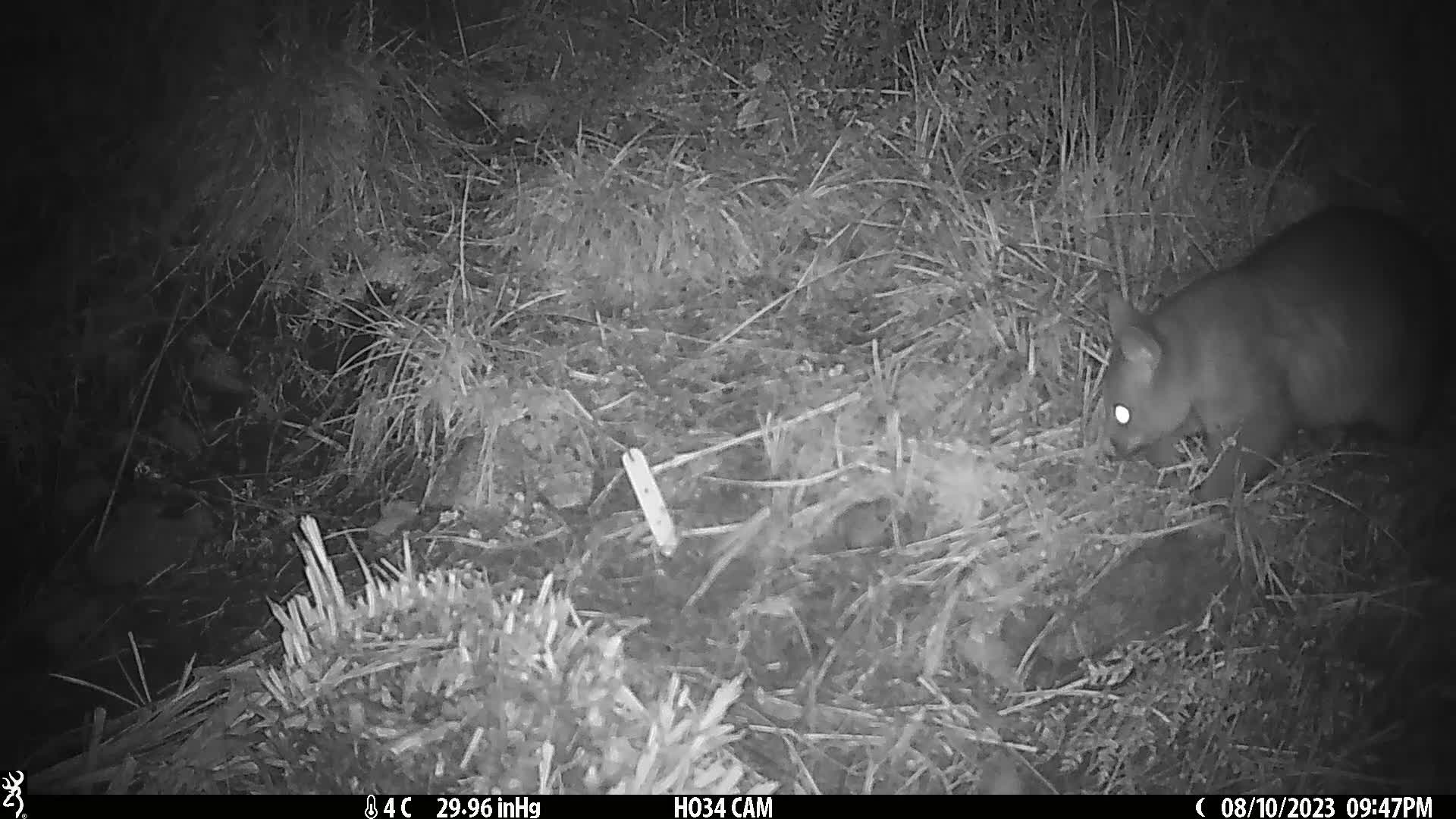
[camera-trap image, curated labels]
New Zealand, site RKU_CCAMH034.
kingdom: Animalia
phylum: Chordata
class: Mammalia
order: Diprotodontia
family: Phalangeridae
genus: Trichosurus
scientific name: Trichosurus vulpecula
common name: common brushtail possum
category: possum